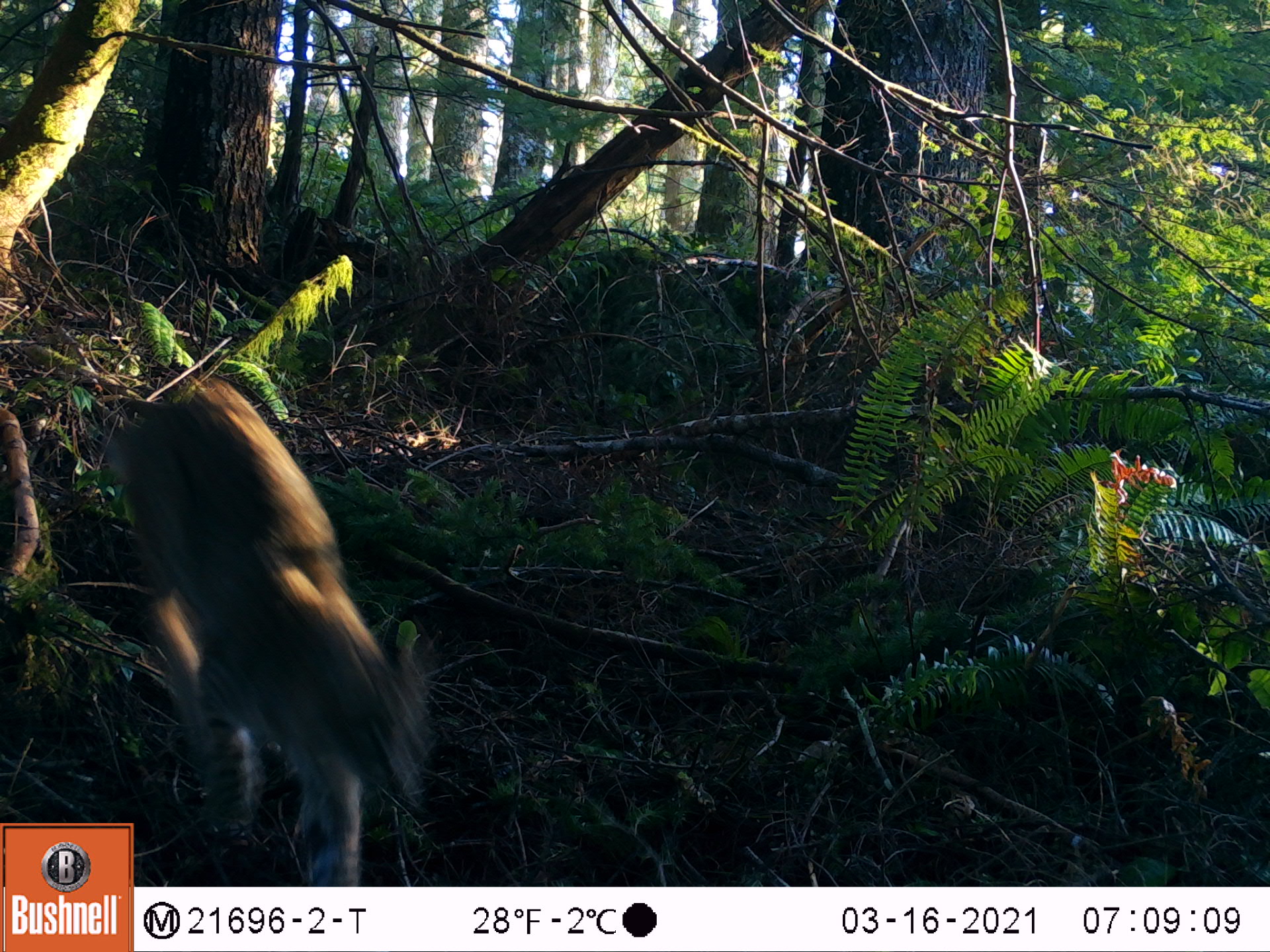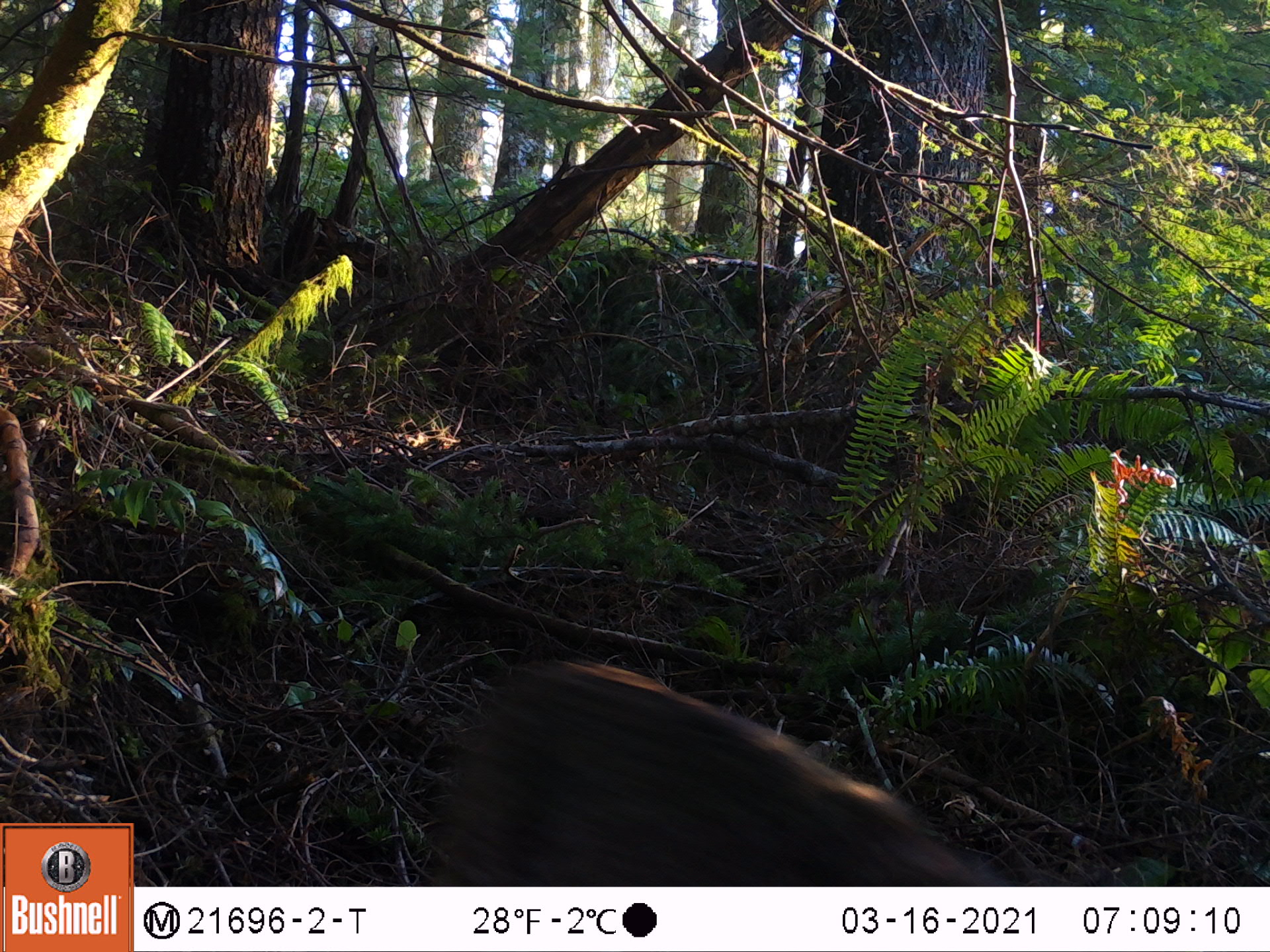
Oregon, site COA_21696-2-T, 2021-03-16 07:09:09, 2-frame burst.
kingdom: Animalia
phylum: Chordata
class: Mammalia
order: Carnivora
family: Felidae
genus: Lynx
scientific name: Lynx rufus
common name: bobcat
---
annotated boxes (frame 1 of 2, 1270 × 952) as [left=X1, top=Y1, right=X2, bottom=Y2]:
bobcat: [left=134, top=368, right=452, bottom=886]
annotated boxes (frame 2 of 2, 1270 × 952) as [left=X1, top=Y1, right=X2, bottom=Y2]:
bobcat: [left=409, top=645, right=1035, bottom=885]